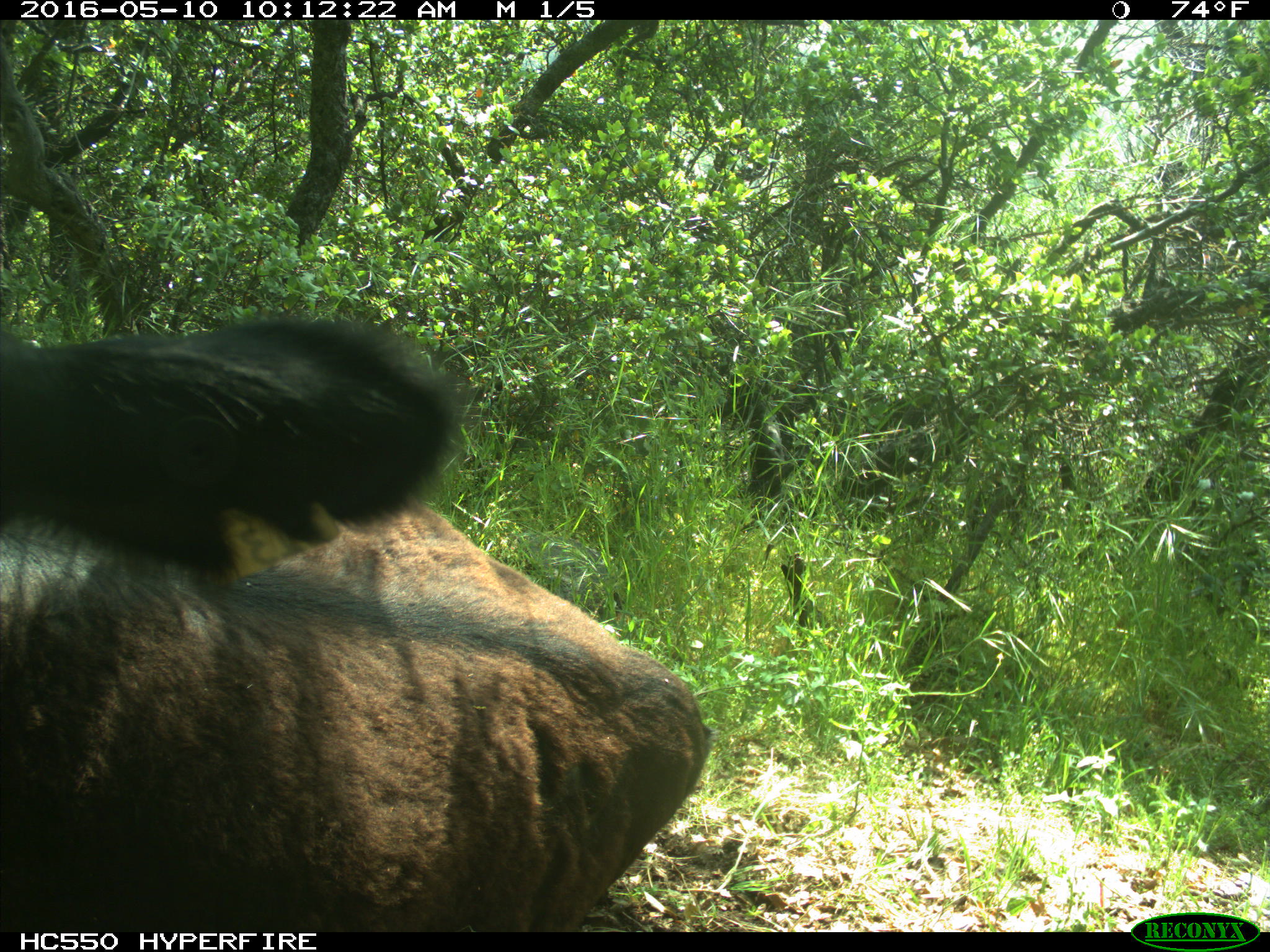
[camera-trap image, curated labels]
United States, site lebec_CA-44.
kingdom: Animalia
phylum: Chordata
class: Mammalia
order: Artiodactyla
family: Bovidae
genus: Bos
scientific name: Bos taurus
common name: domestic cow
Bos taurus (domestic cow).